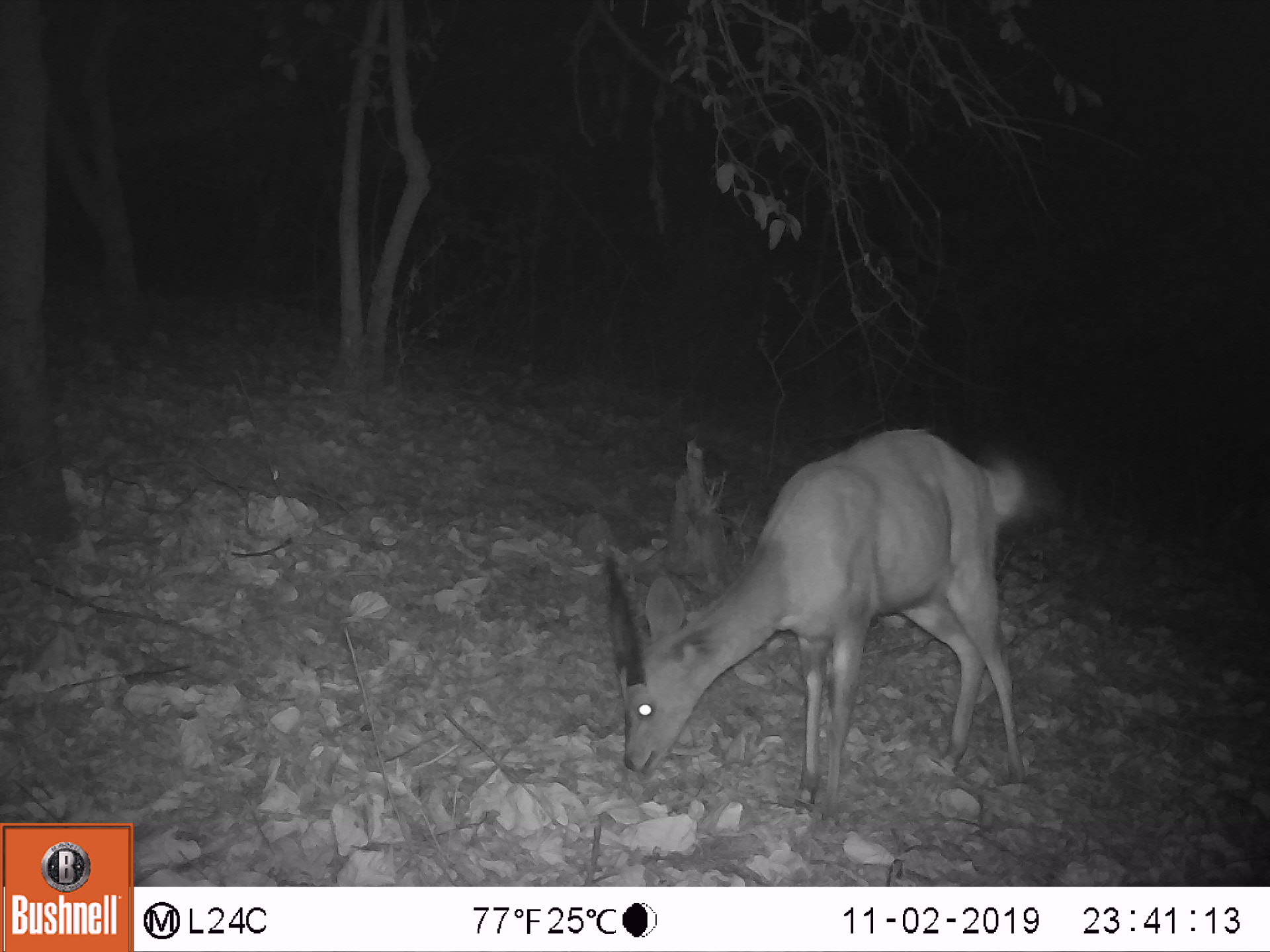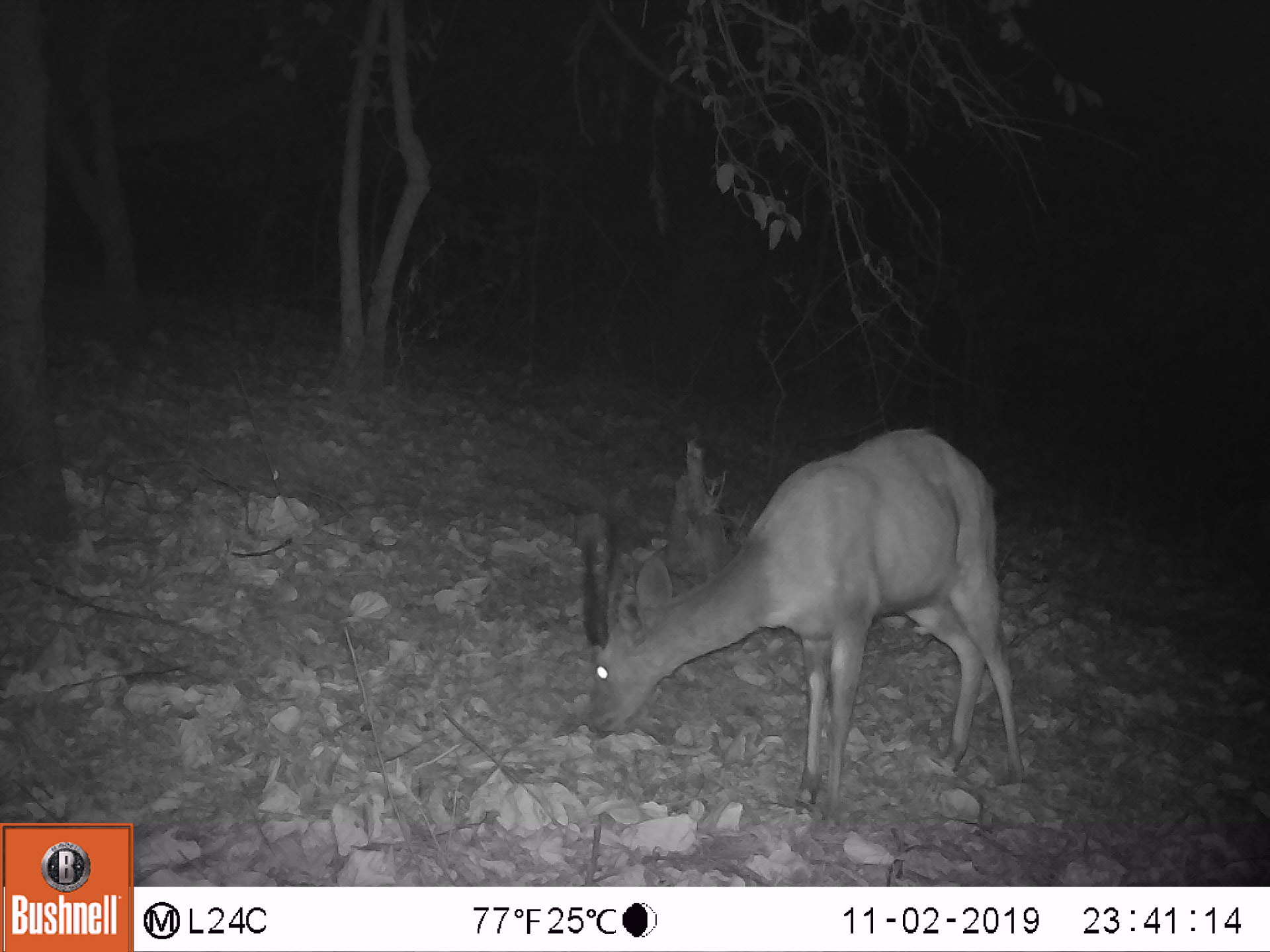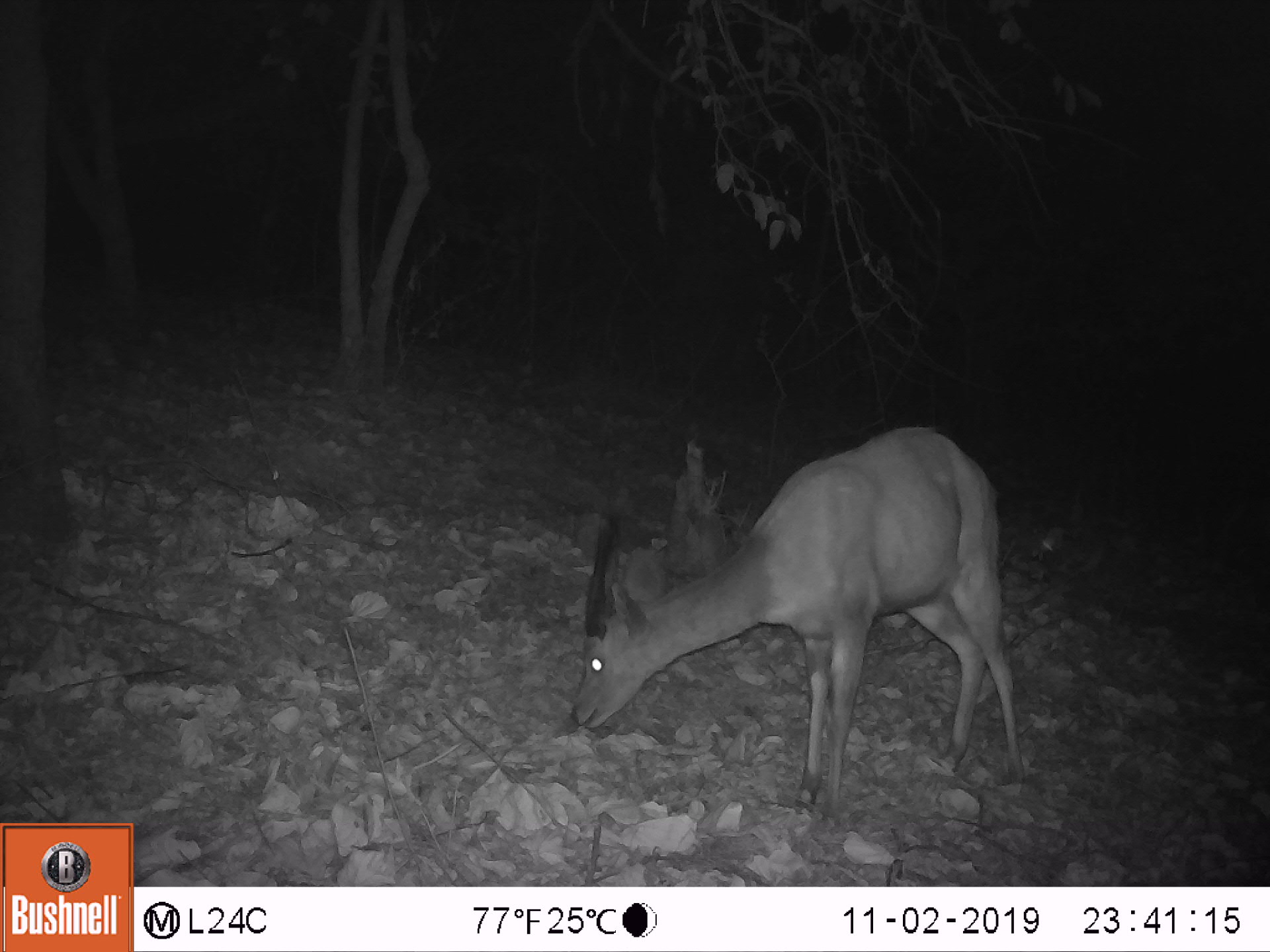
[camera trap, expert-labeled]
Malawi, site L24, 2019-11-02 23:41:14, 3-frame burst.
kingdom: Animalia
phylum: Chordata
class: Mammalia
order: Artiodactyla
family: Bovidae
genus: Tragelaphus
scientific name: Tragelaphus sylvaticus sylvaticus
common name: cape bushbuck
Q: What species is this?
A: Cape bushbuck (Tragelaphus sylvaticus sylvaticus).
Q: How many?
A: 1.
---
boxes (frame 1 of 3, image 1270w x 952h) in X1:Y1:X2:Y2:
cape bushbuck: 592:427:1051:828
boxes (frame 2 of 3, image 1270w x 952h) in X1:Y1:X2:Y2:
cape bushbuck: 559:410:1026:827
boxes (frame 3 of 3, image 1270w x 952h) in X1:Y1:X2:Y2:
cape bushbuck: 562:409:1023:837